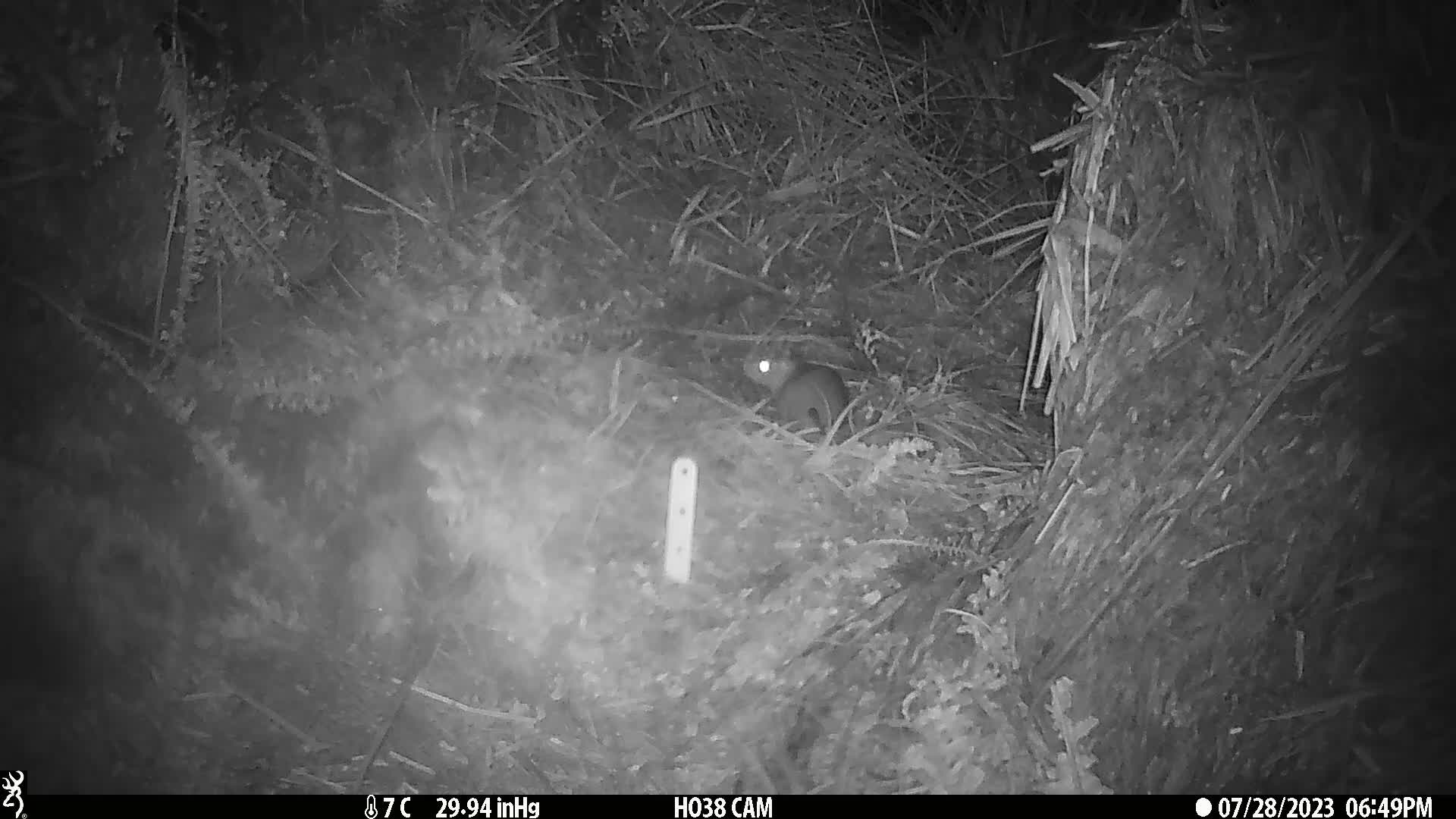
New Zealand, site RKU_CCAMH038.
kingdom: Animalia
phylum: Chordata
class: Mammalia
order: Rodentia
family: Muridae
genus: Rattus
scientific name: Rattus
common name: rat